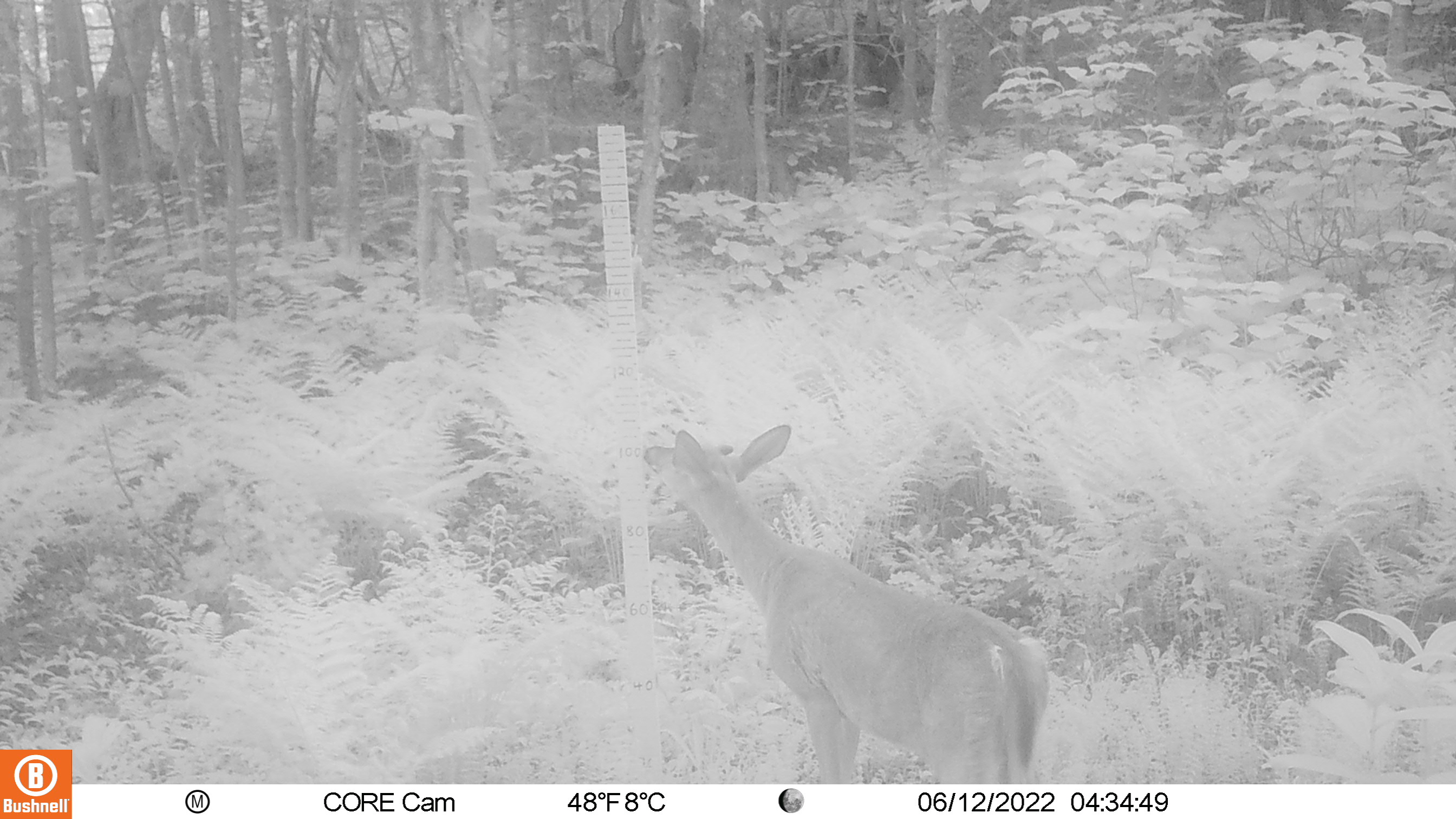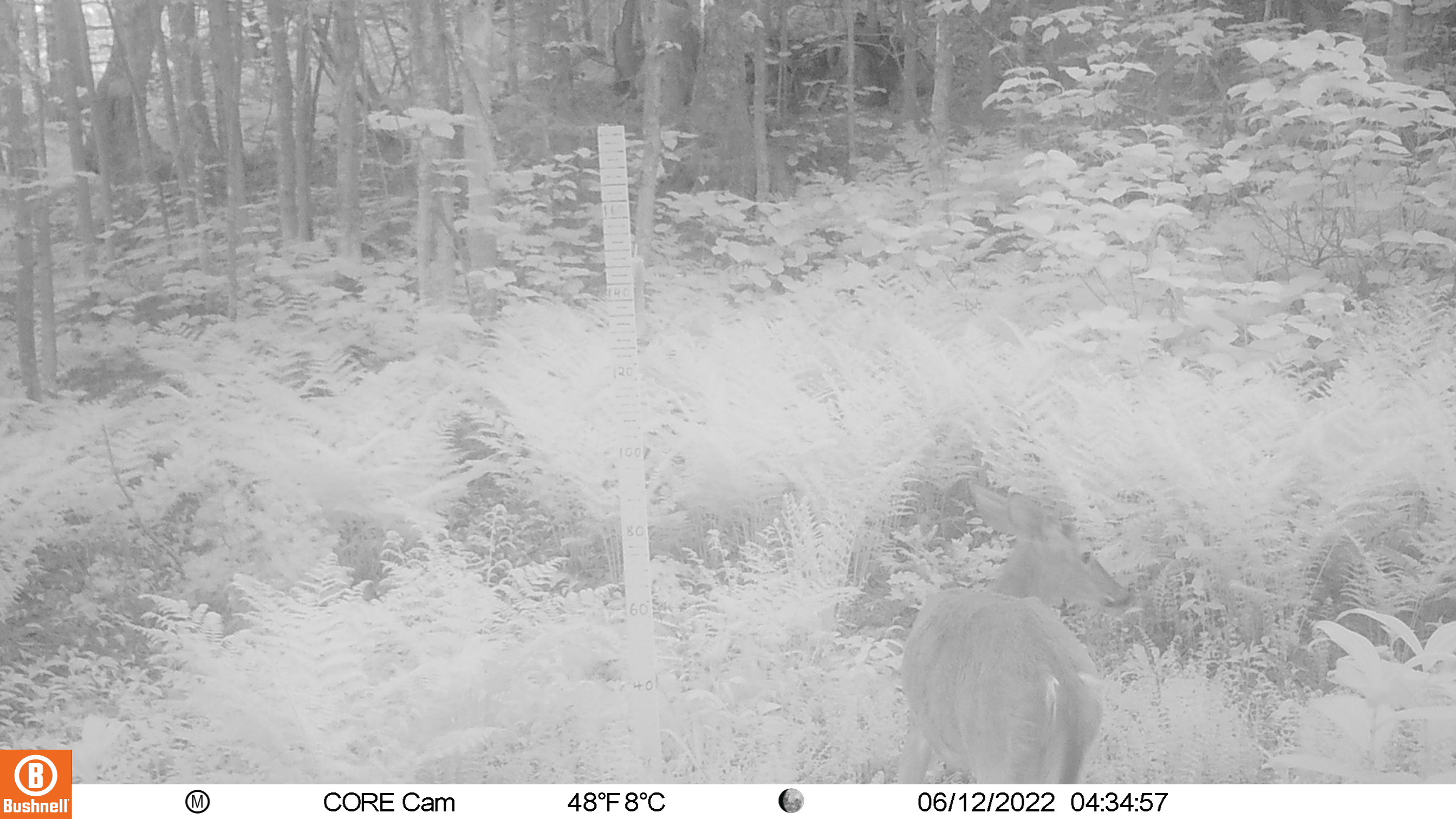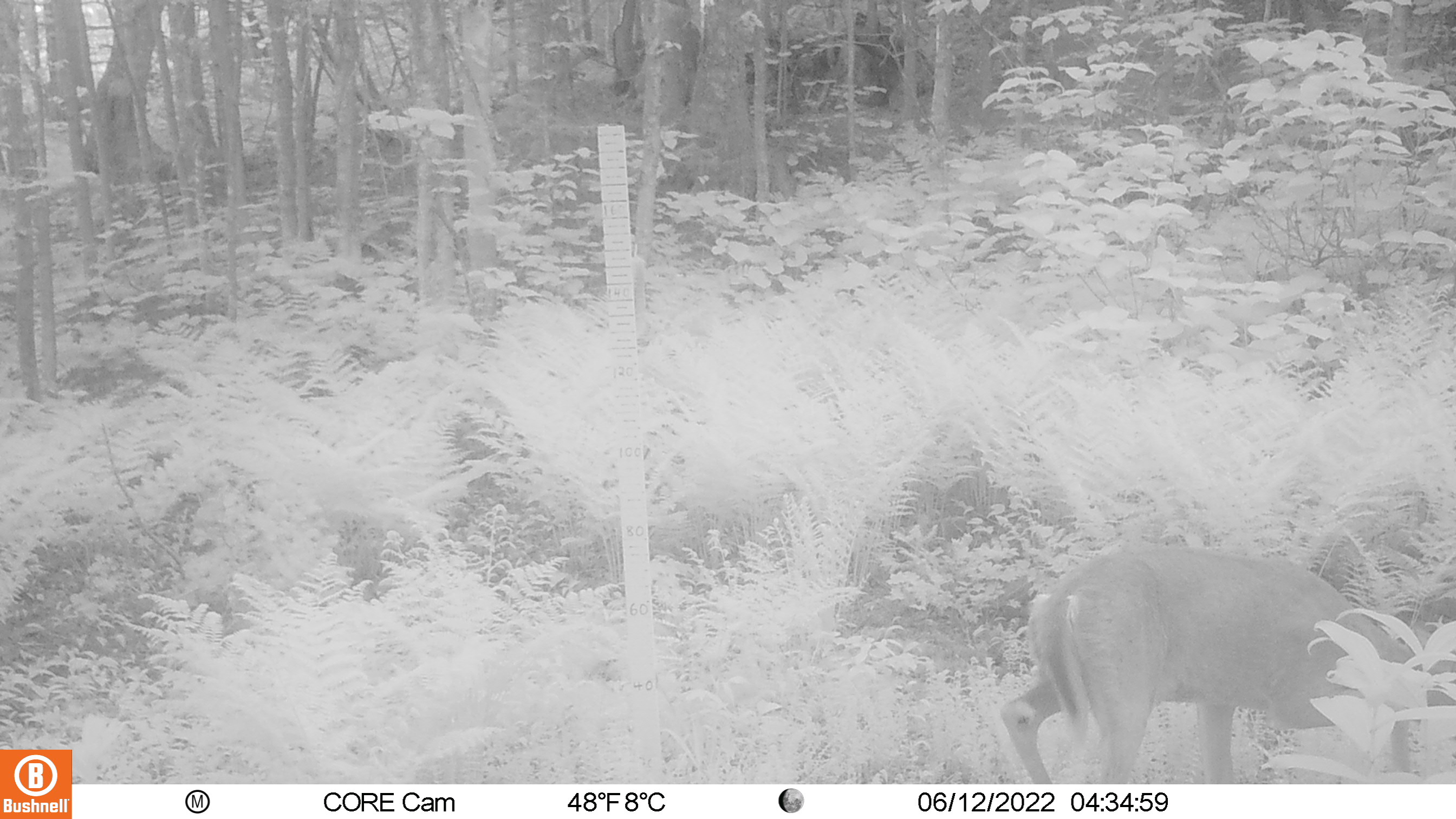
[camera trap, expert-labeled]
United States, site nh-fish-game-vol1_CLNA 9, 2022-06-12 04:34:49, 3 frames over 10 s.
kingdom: Animalia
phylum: Chordata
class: Mammalia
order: Artiodactyla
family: Cervidae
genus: Odocoileus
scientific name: Odocoileus virginianus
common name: white-tailed deer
White-tailed deer (Odocoileus virginianus).